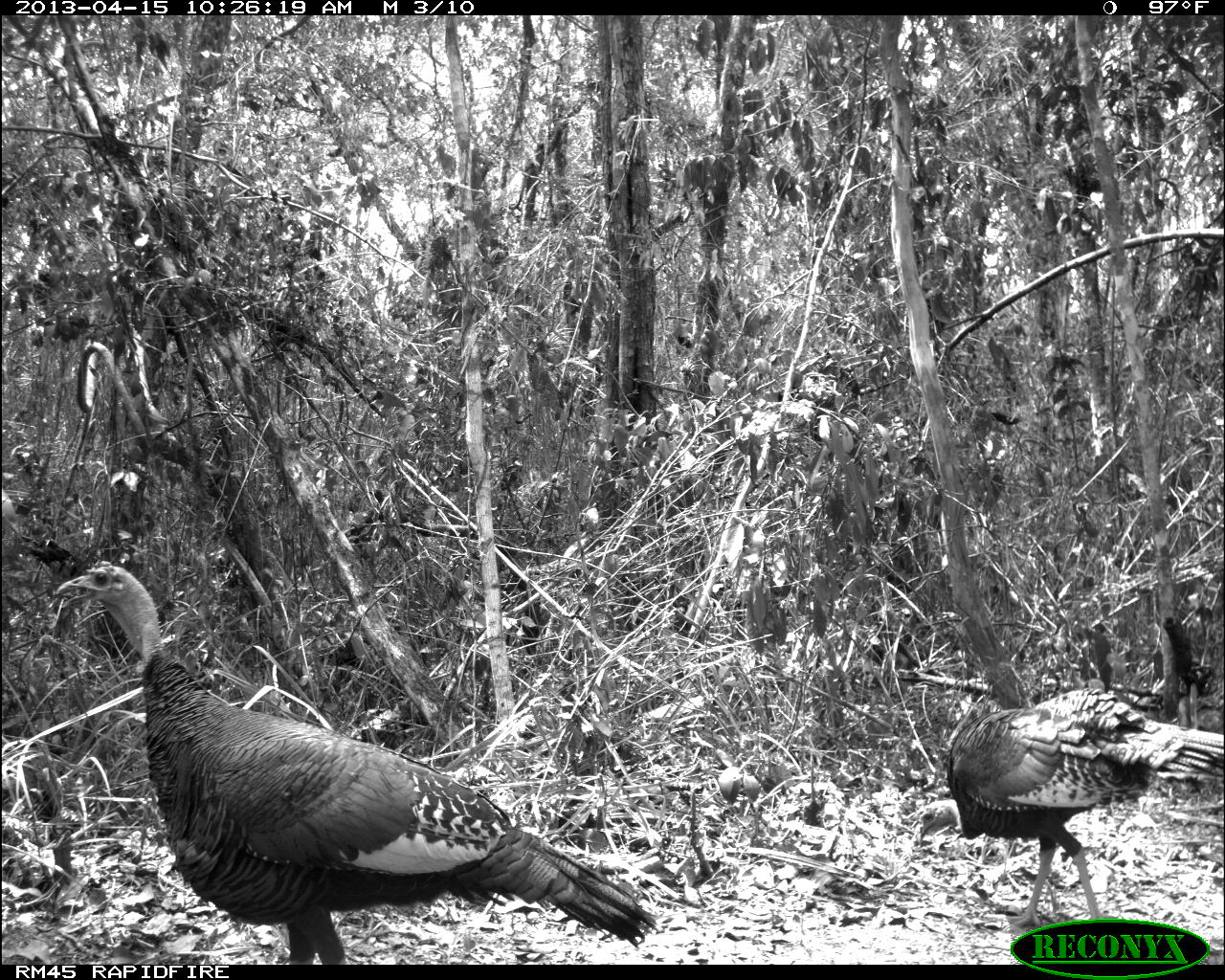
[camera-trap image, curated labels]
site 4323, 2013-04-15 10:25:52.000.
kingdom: Animalia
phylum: Chordata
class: Aves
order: Galliformes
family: Phasianidae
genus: Meleagris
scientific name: Meleagris ocellata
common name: ocellated turkey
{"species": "Meleagris ocellata (ocellated turkey)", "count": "2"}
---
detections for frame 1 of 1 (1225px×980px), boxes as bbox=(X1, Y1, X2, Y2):
meleagris ocellata: bbox=(54, 558, 662, 962); bbox=(913, 682, 1225, 930)